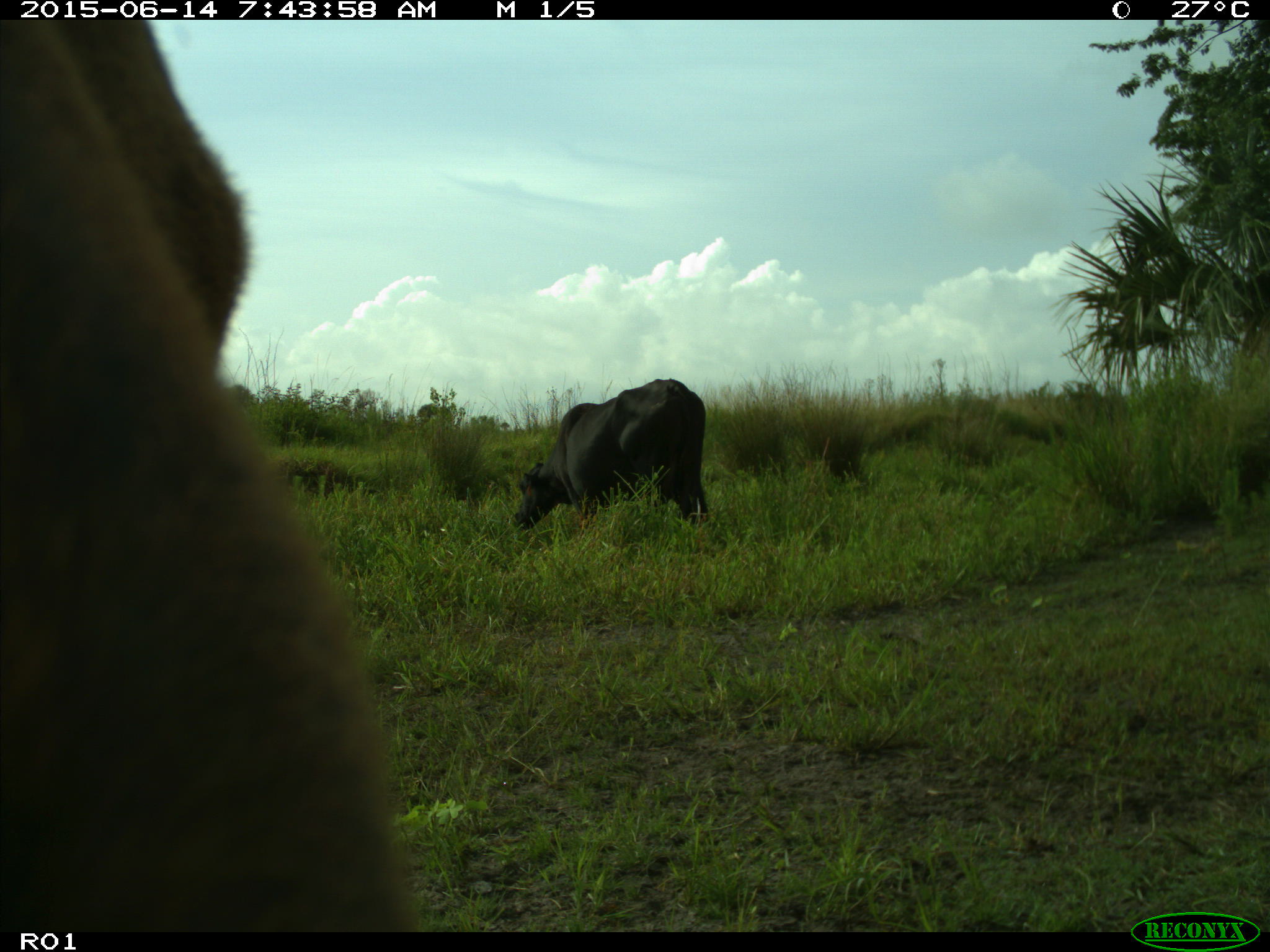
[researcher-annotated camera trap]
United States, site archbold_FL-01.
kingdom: Animalia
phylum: Chordata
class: Mammalia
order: Artiodactyla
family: Bovidae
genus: Bos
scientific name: Bos taurus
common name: domestic cow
Bos taurus (domestic cow).